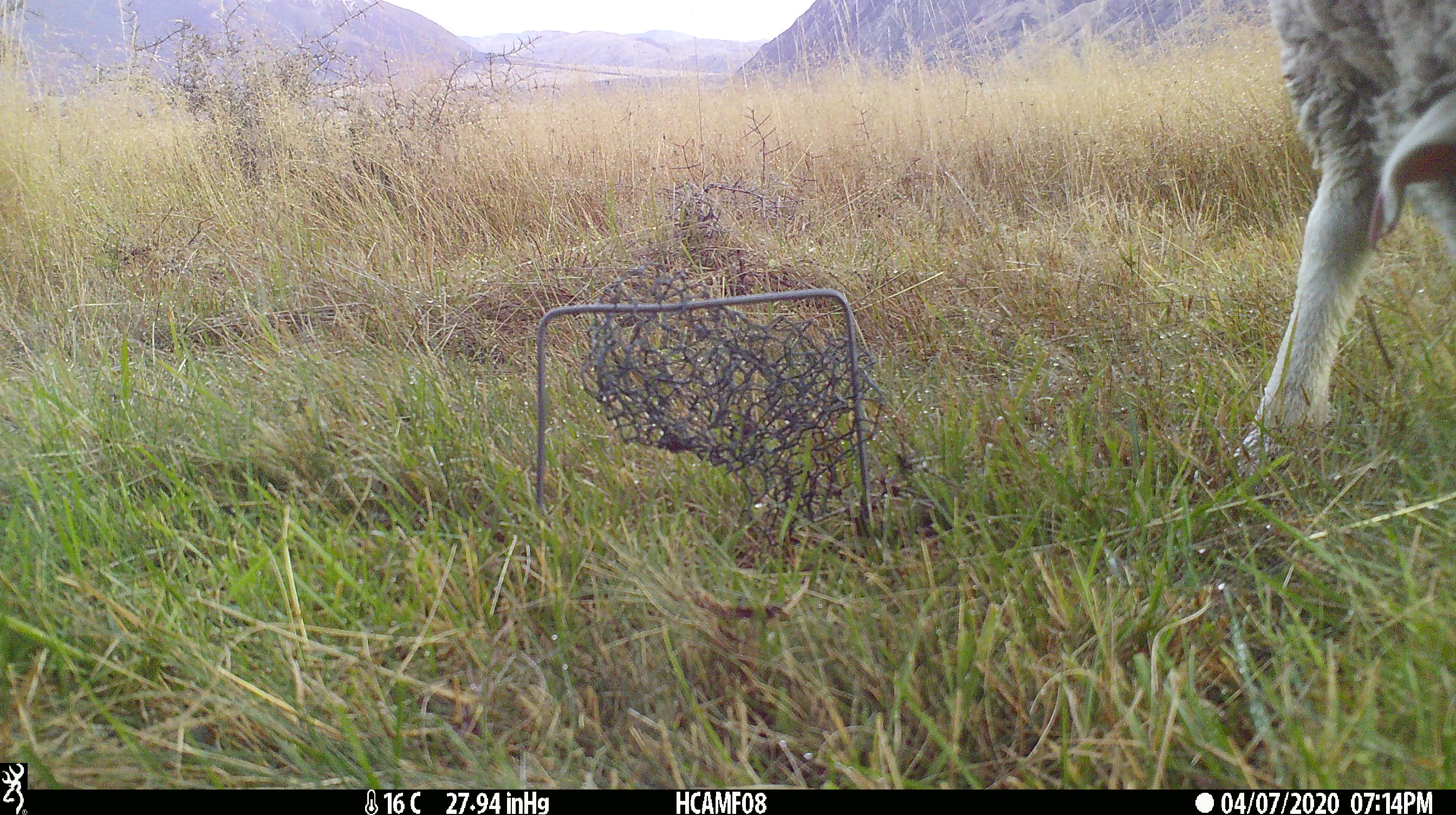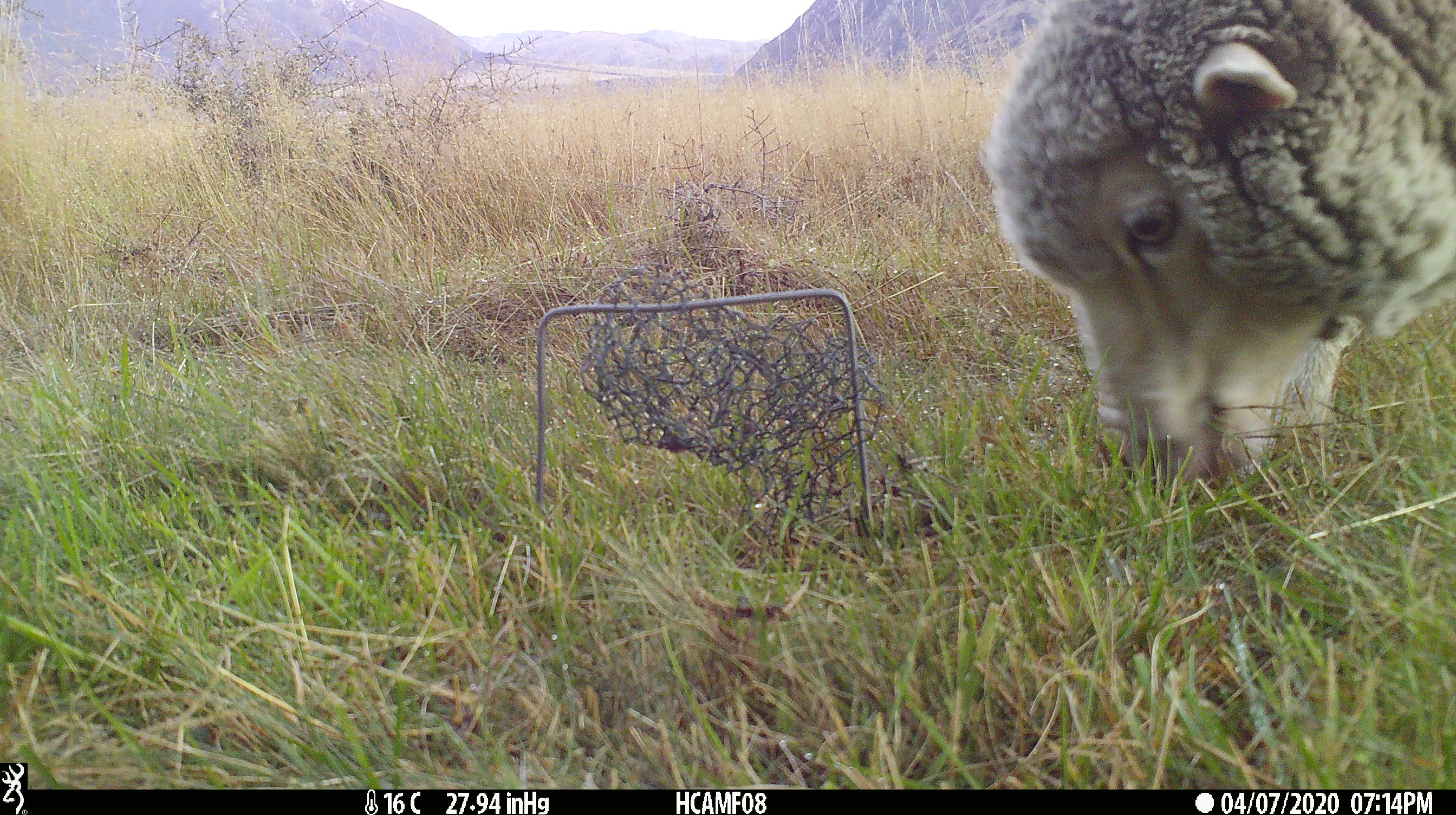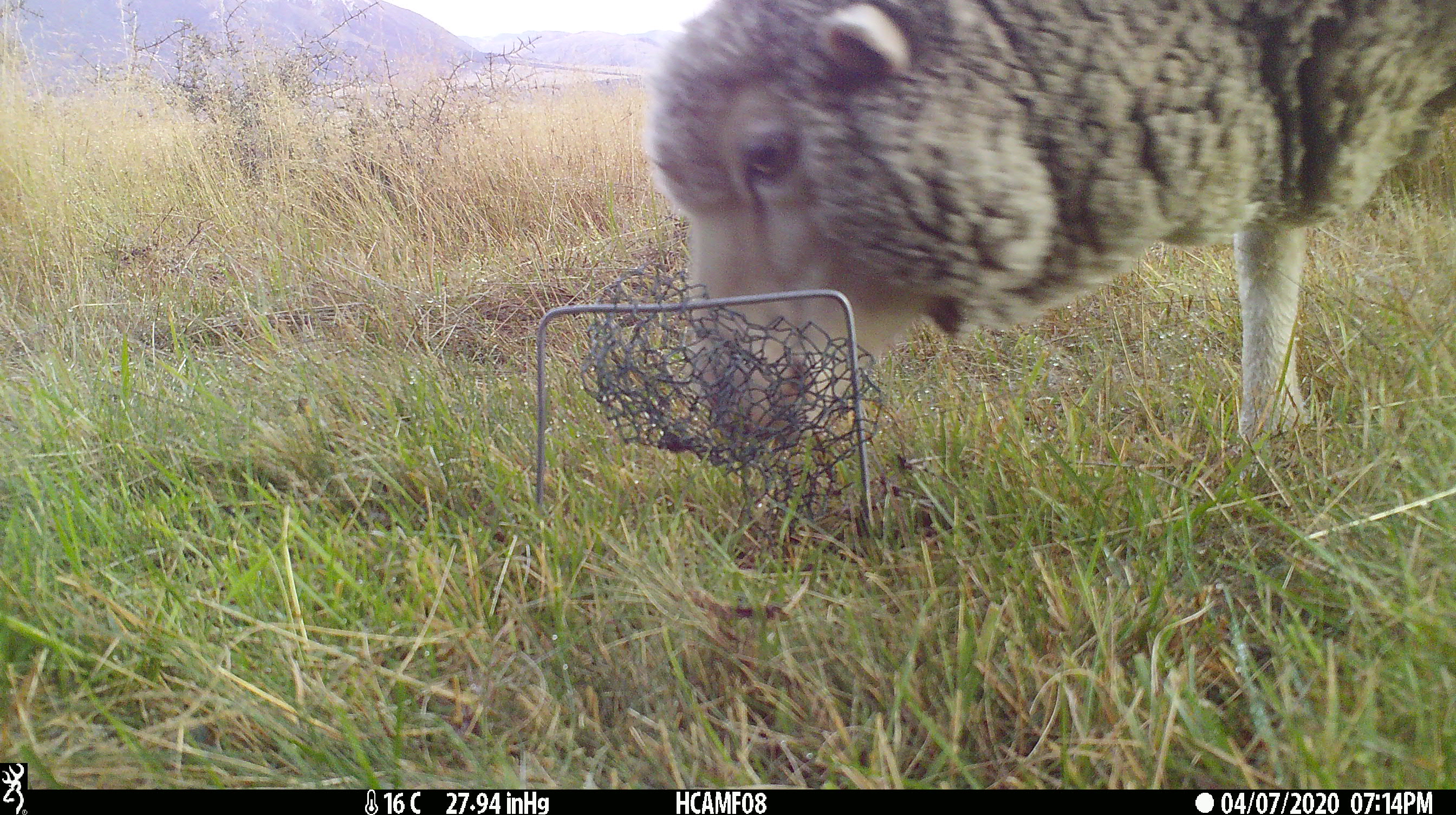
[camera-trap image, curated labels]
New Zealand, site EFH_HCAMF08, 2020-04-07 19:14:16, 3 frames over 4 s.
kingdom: Animalia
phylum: Chordata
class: Mammalia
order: Artiodactyla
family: Bovidae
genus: Ovis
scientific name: Ovis aries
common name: domestic sheep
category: sheep